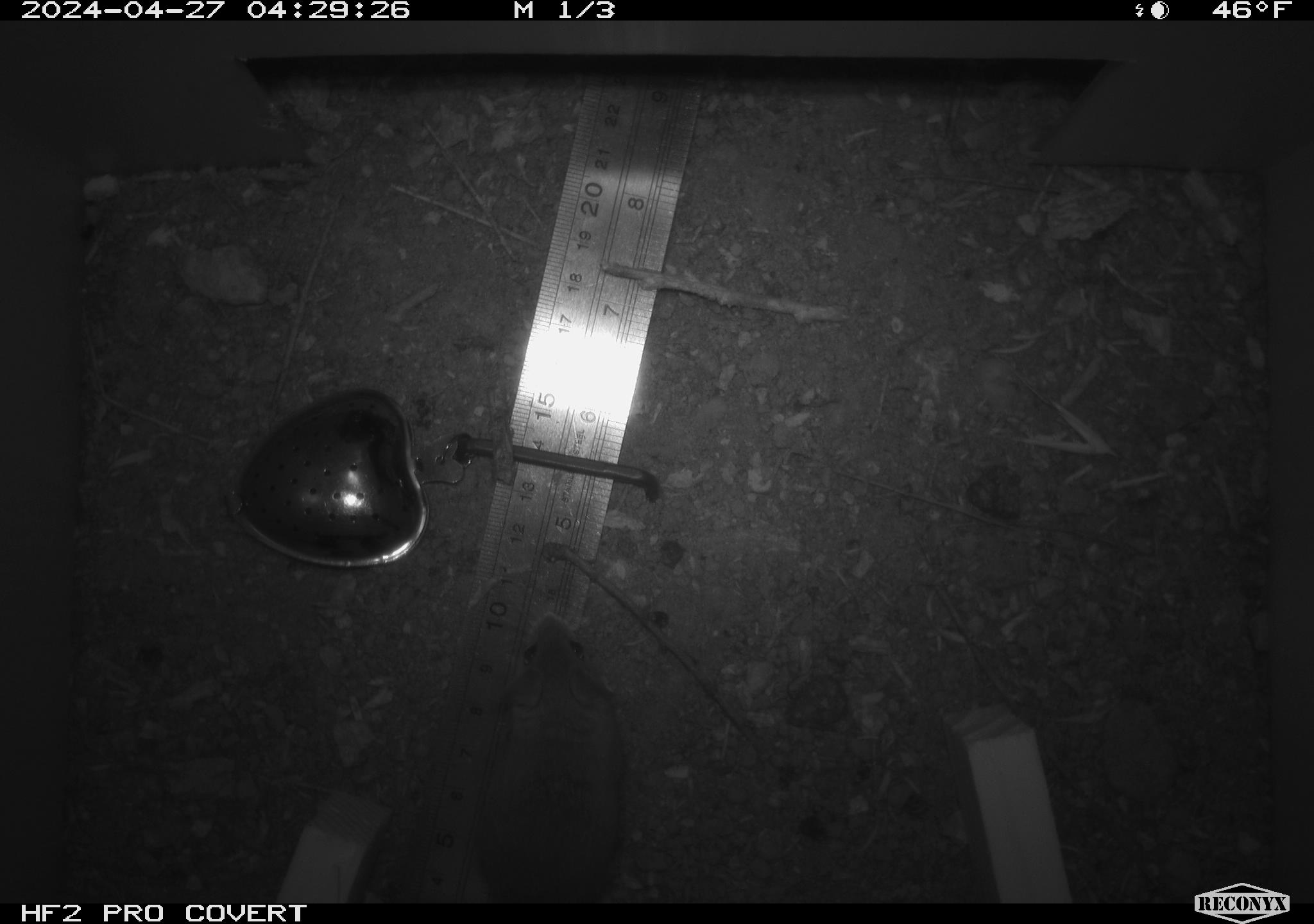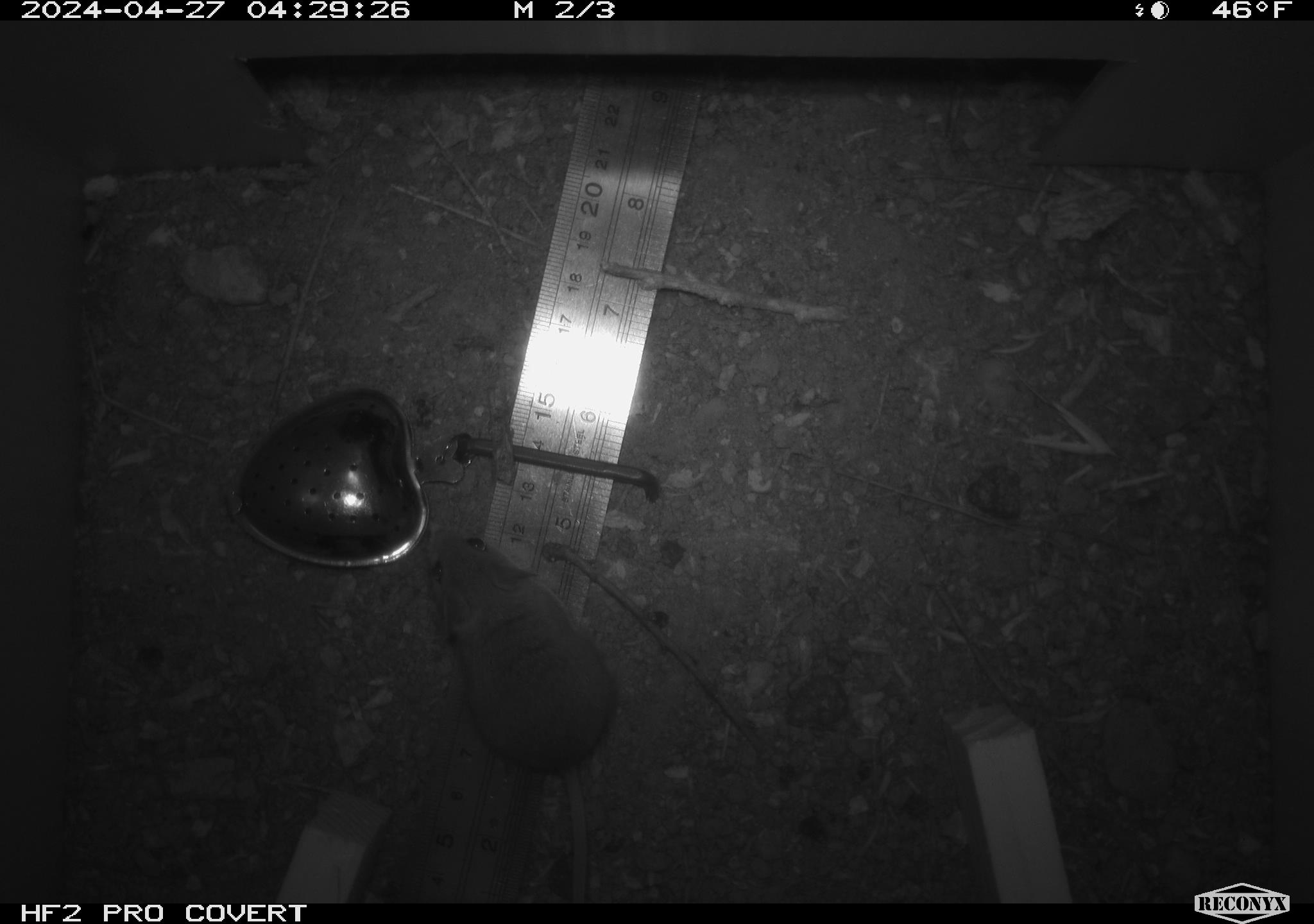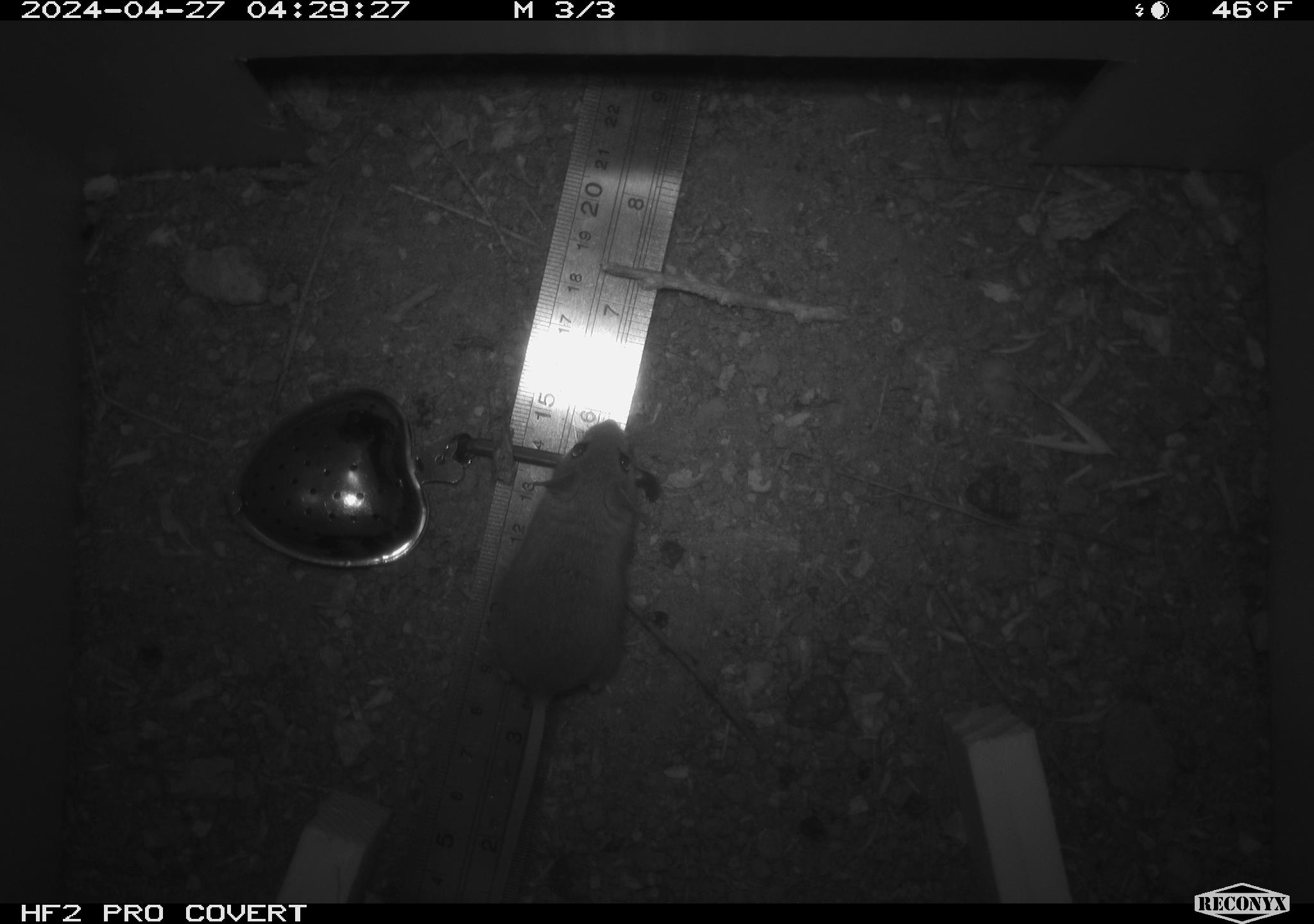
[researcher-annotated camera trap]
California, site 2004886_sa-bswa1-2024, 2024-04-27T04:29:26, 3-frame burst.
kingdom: Animalia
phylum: Chordata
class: Mammalia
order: Rodentia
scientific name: Rodentia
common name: mouse species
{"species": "mouse species (Rodentia)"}